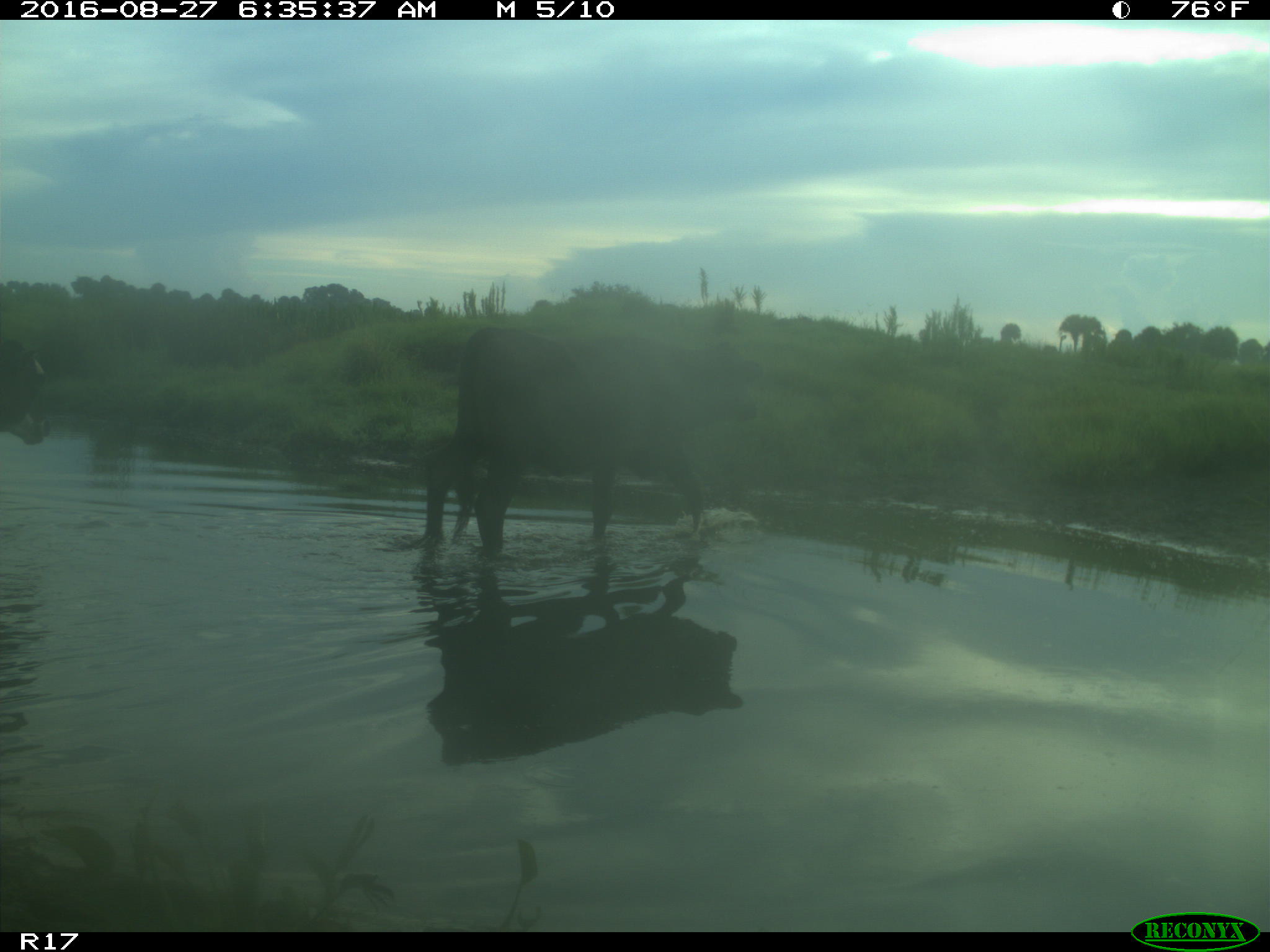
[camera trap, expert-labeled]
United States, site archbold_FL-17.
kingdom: Animalia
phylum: Chordata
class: Mammalia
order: Artiodactyla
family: Bovidae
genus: Bos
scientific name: Bos taurus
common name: domestic cow